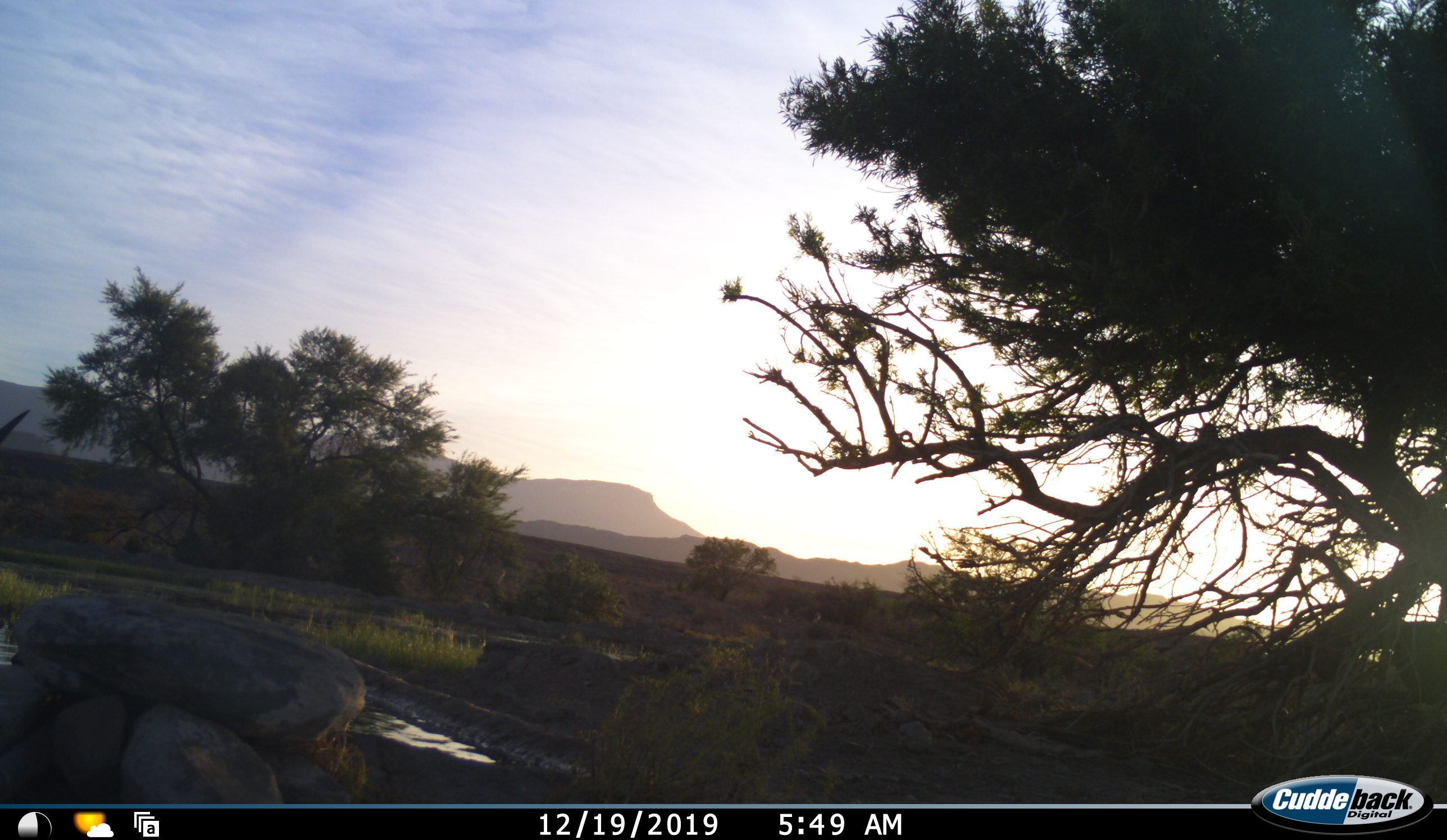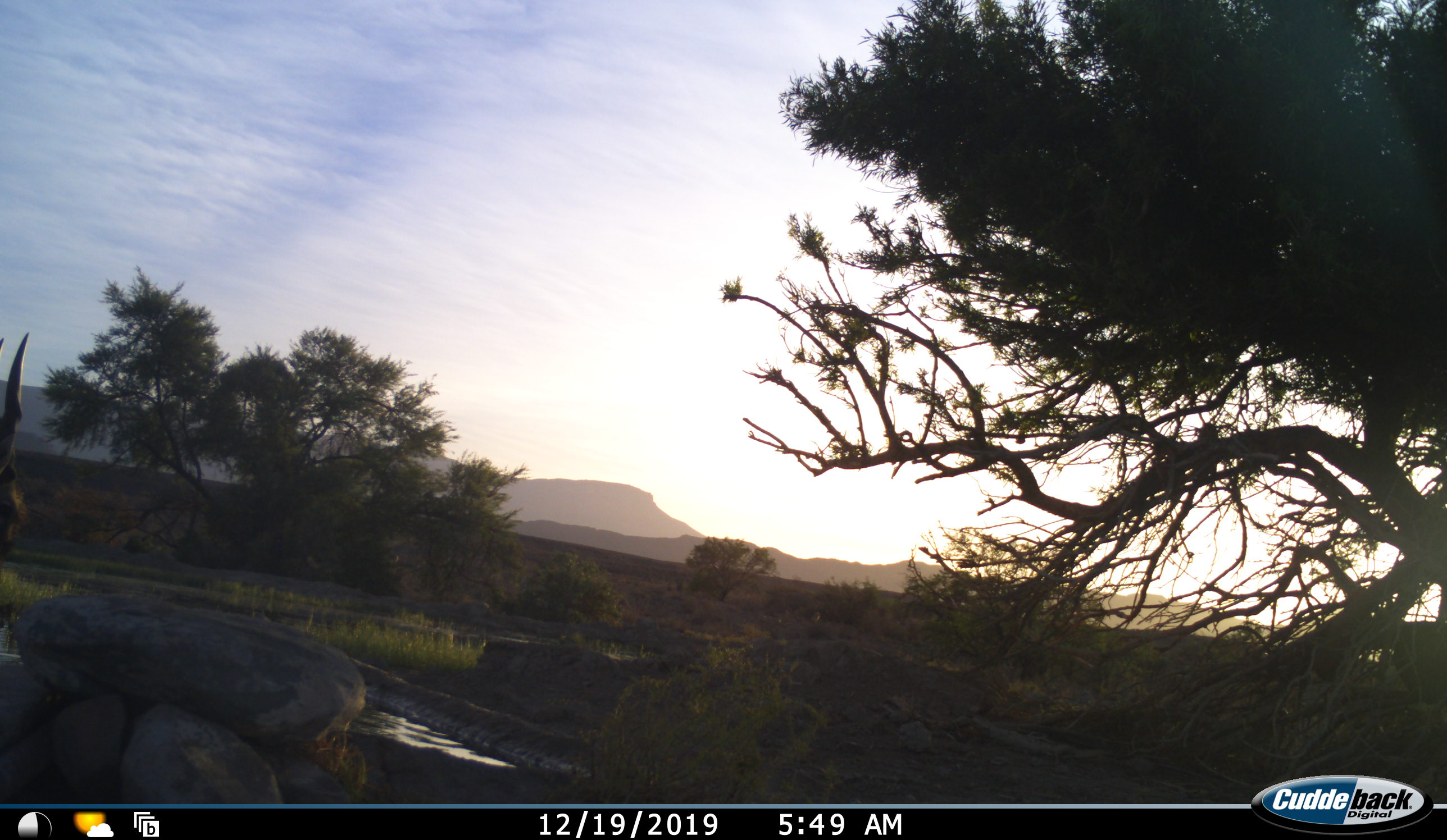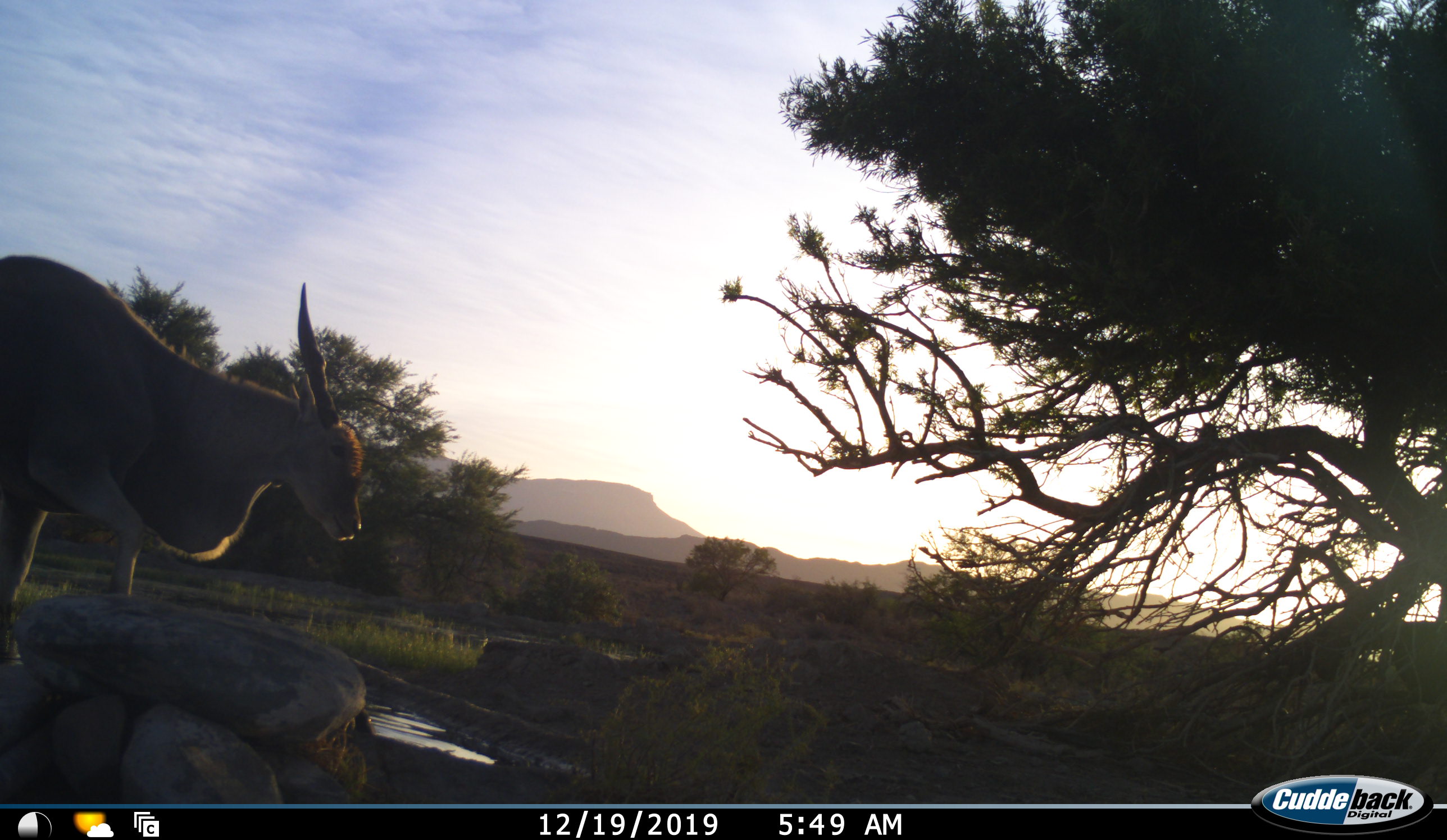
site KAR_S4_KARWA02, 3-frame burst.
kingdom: Animalia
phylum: Chordata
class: Mammalia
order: Artiodactyla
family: Bovidae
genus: Tragelaphus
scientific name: Tragelaphus oryx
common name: eland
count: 1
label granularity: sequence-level